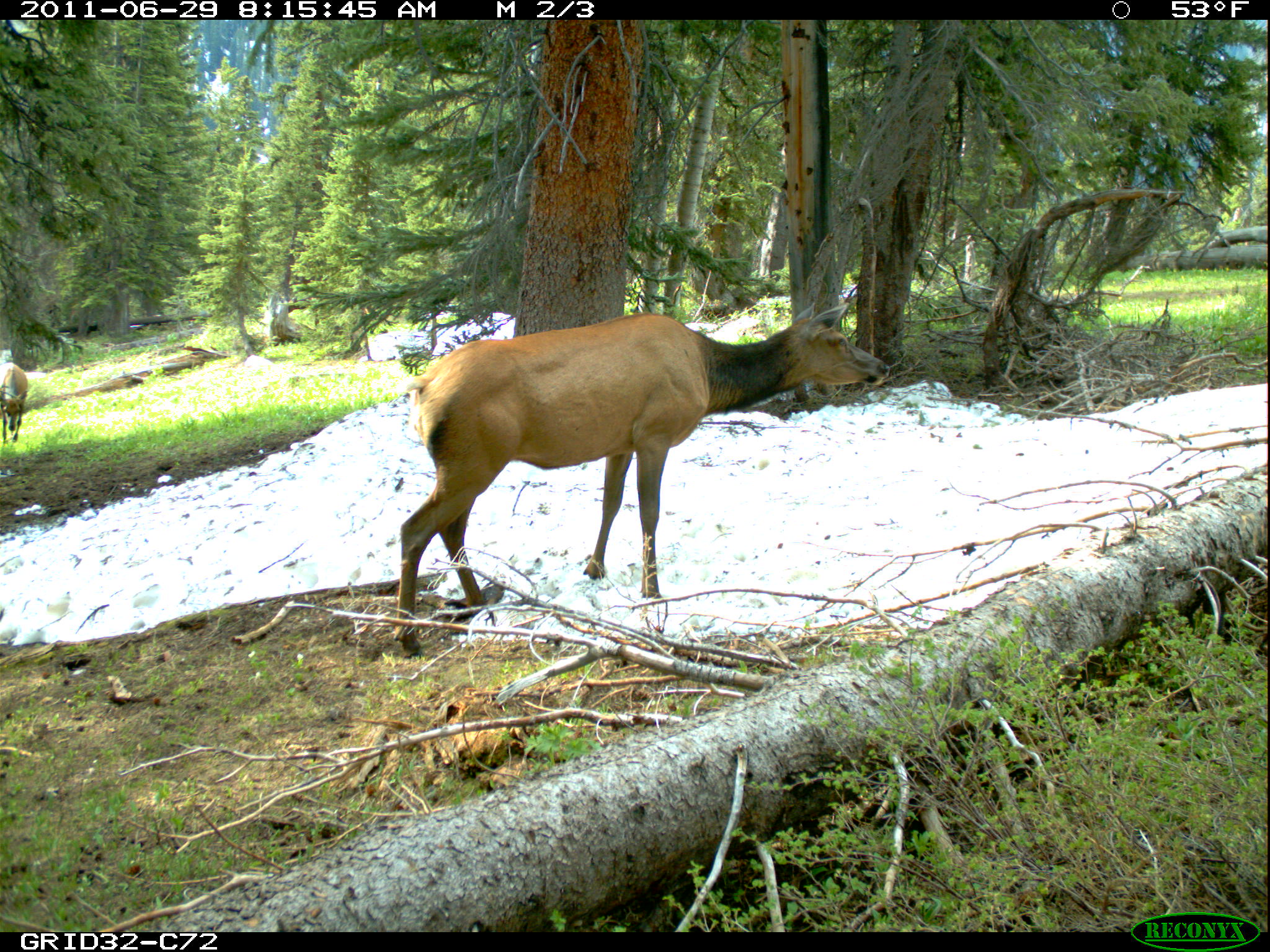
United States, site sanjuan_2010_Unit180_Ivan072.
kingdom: Animalia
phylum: Chordata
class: Mammalia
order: Artiodactyla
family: Cervidae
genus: Cervus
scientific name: Cervus elaphus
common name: red deer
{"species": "Cervus elaphus (red deer)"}